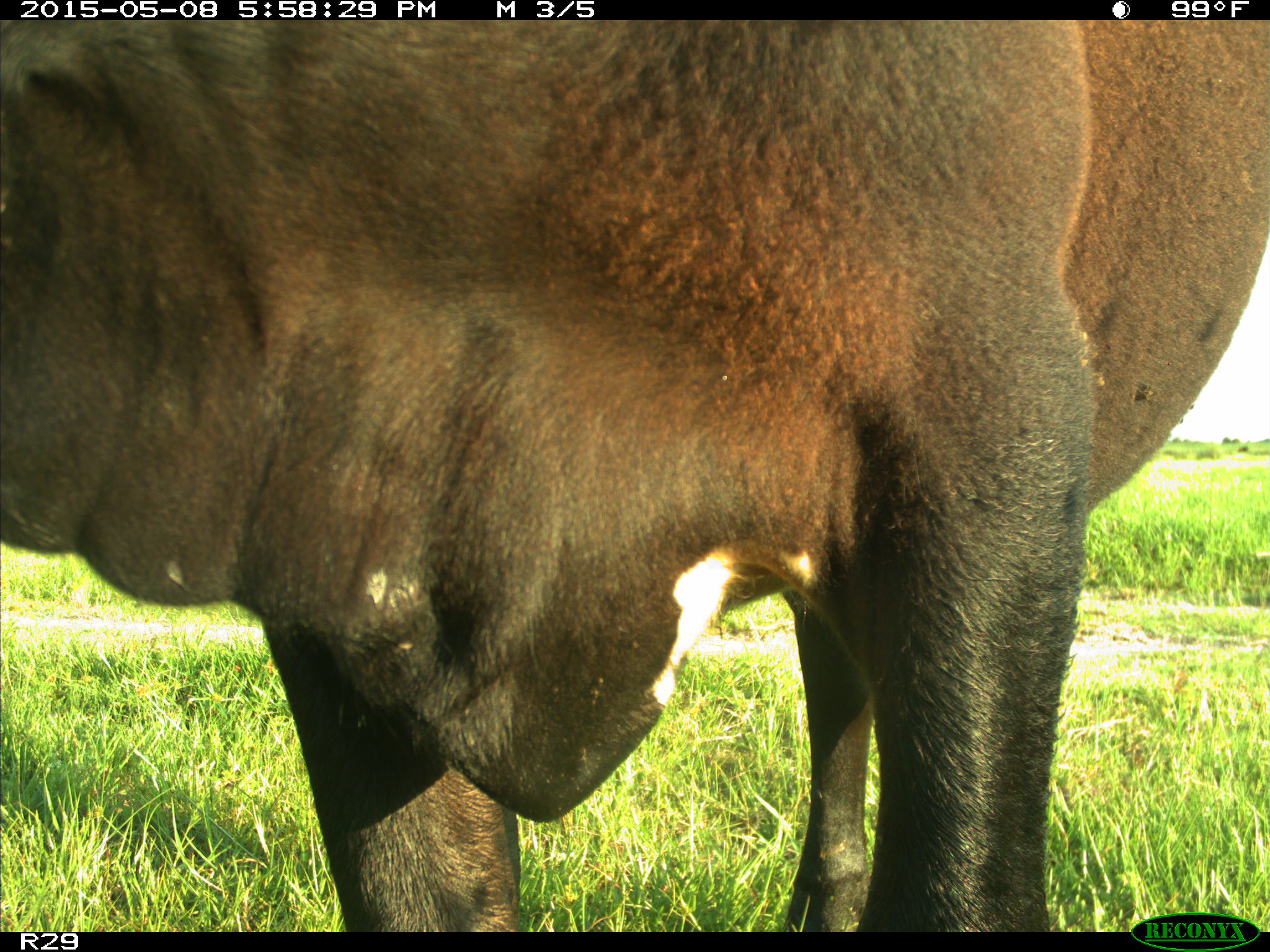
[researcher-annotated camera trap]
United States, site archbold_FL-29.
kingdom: Animalia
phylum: Chordata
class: Mammalia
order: Artiodactyla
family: Bovidae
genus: Bos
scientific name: Bos taurus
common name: domestic cow